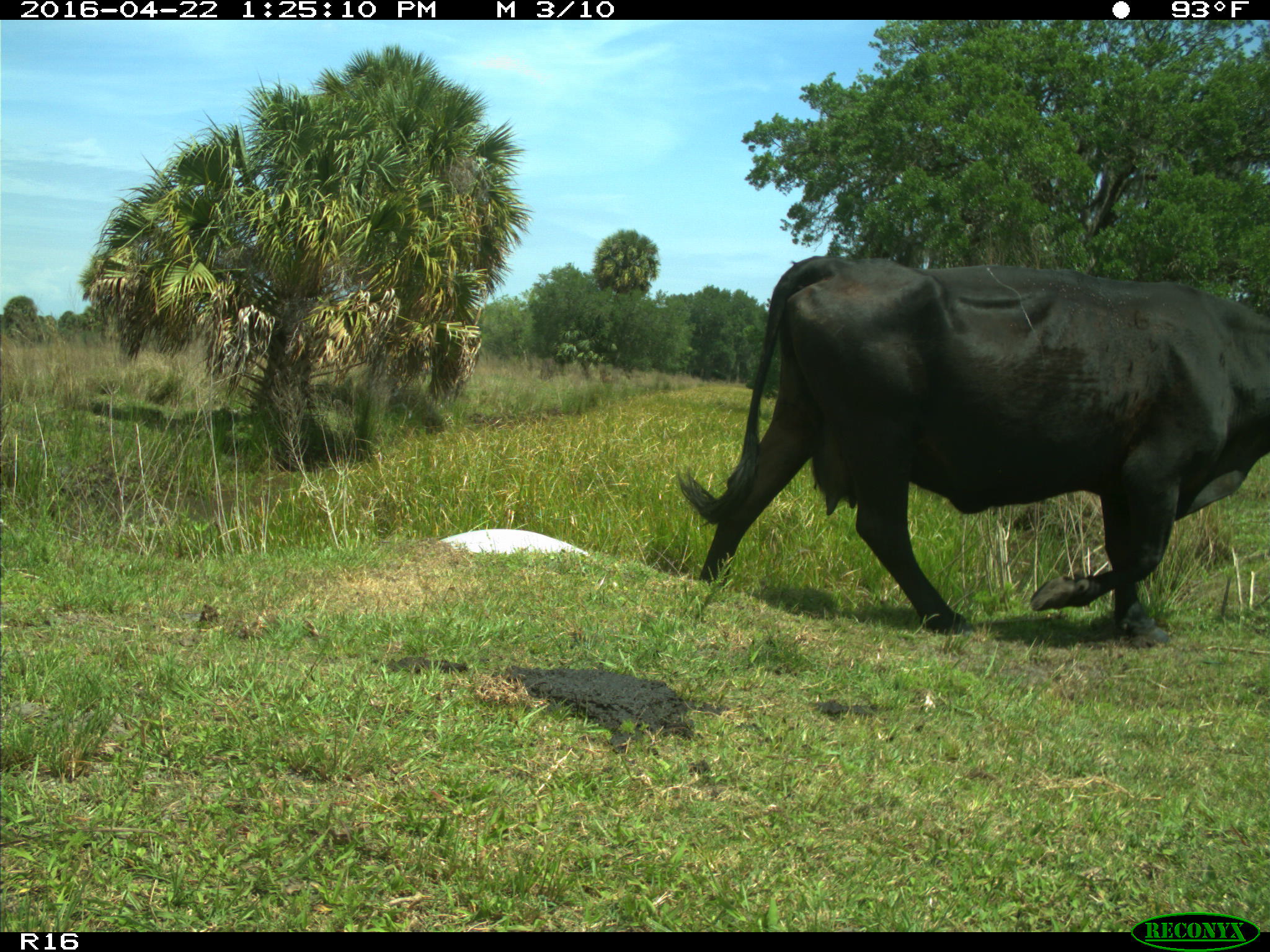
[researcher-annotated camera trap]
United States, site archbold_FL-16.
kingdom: Animalia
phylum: Chordata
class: Mammalia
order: Artiodactyla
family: Bovidae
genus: Bos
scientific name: Bos taurus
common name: domestic cow